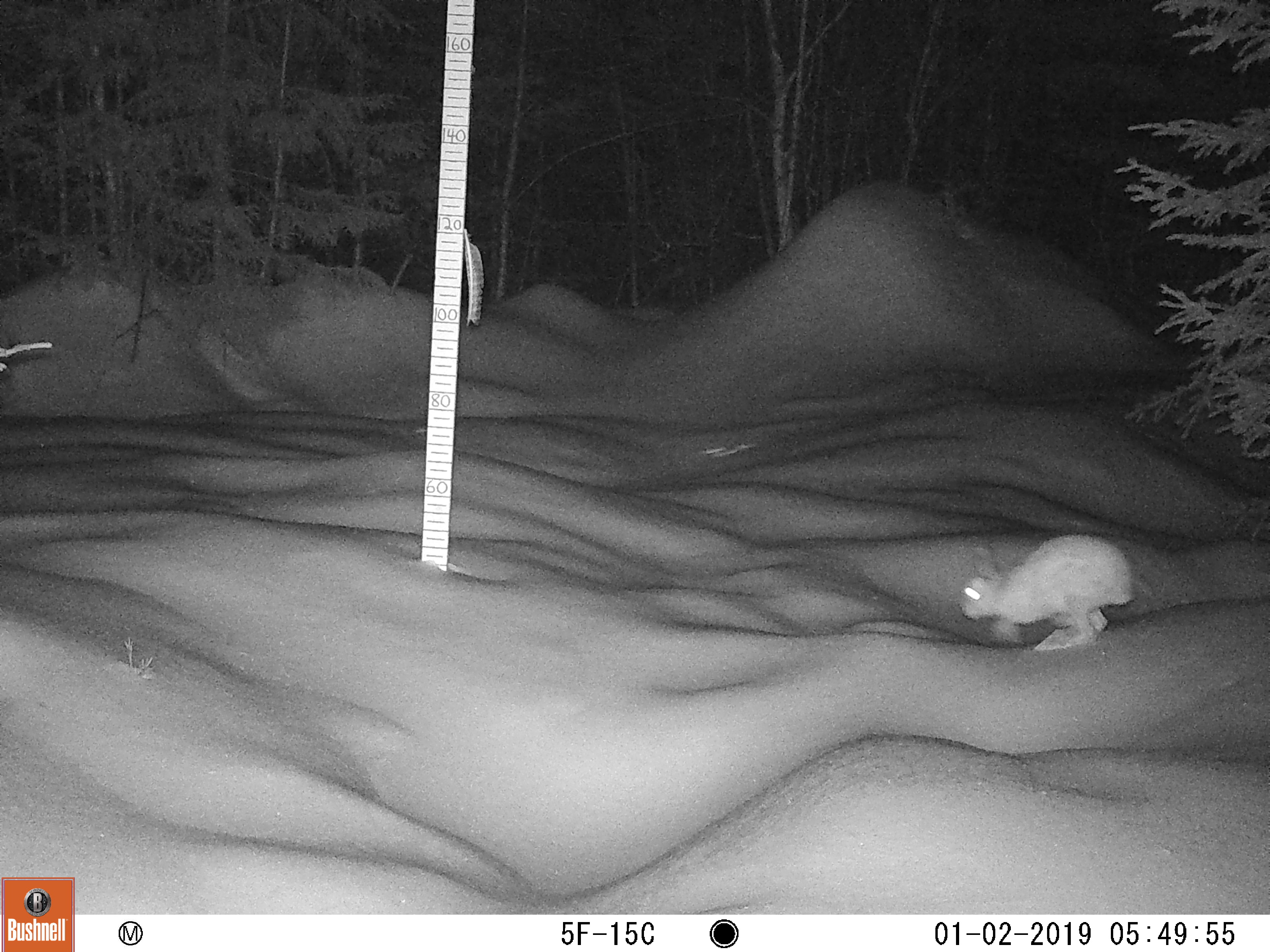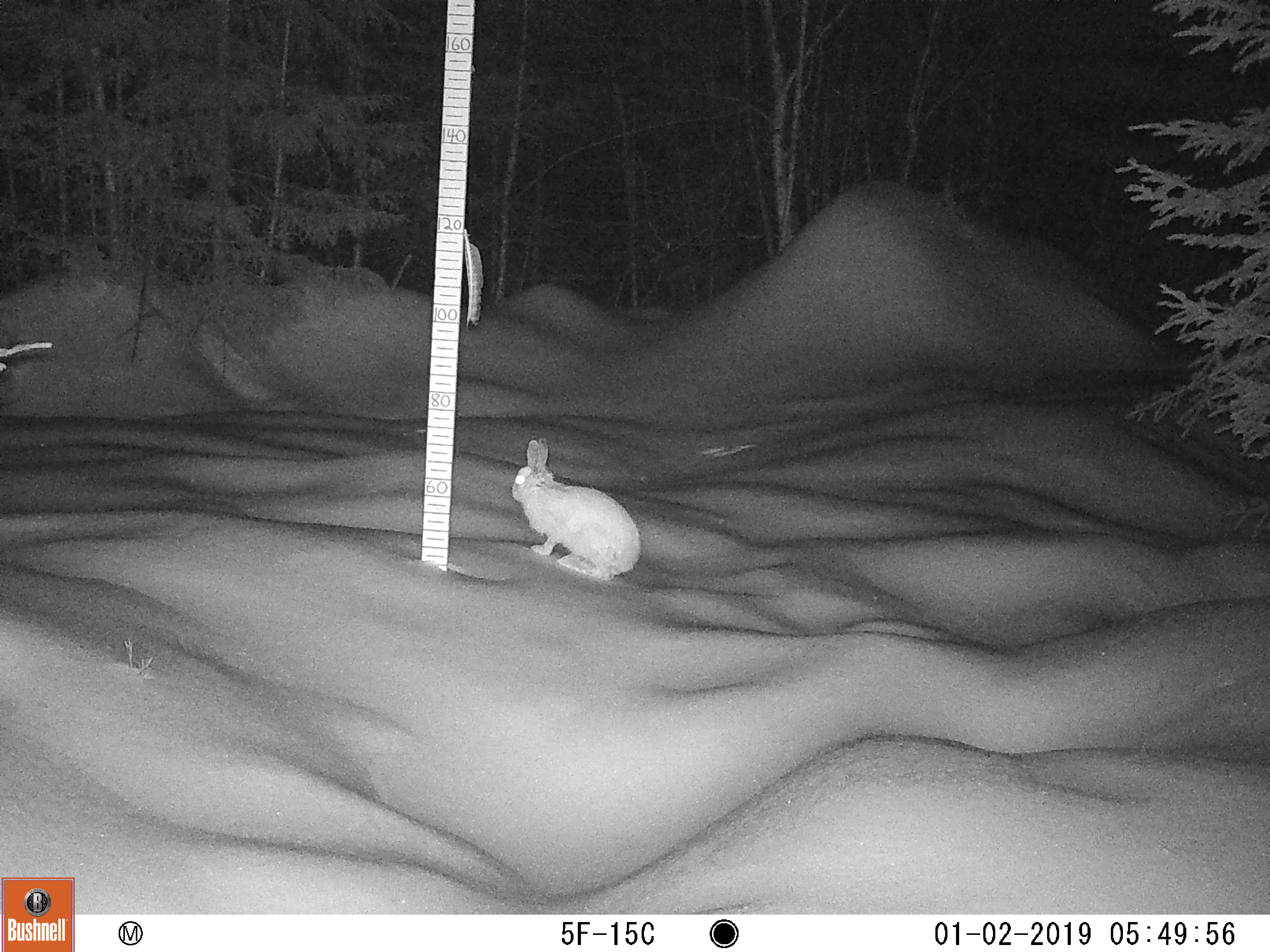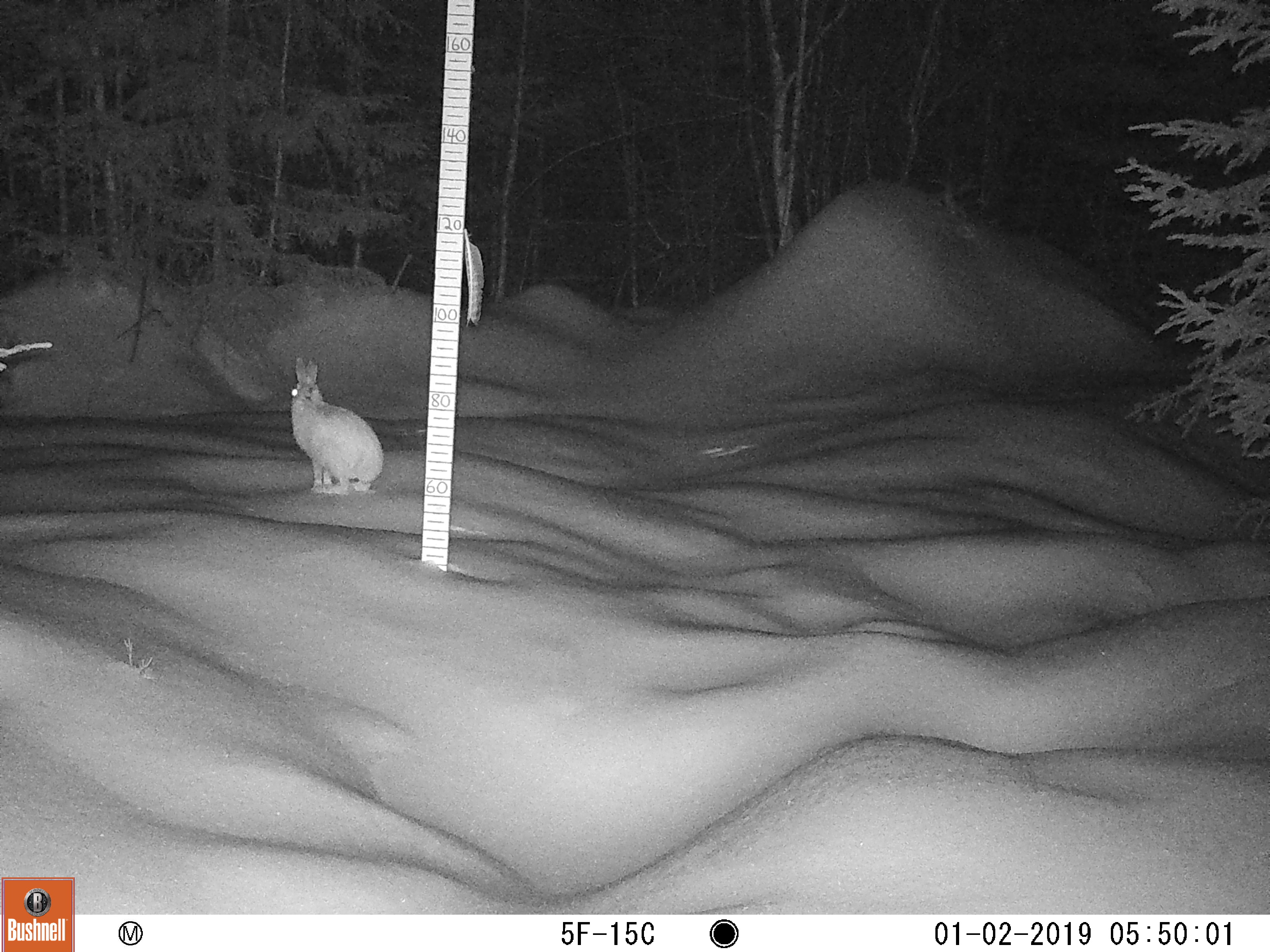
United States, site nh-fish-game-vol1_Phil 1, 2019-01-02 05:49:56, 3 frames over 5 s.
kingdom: Animalia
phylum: Chordata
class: Mammalia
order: Lagomorpha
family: Leporidae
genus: Lepus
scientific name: Lepus americanus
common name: snowshoe hare